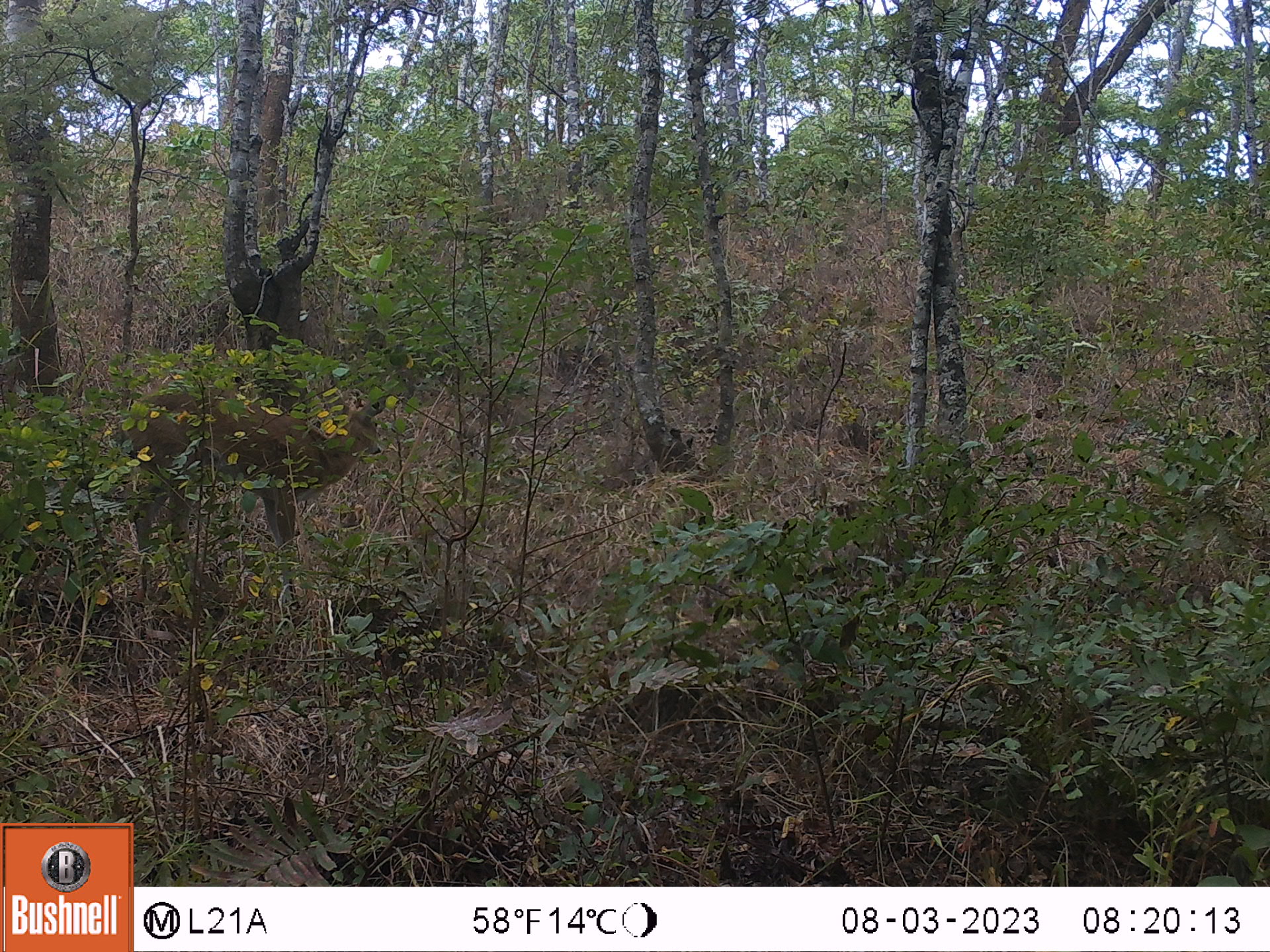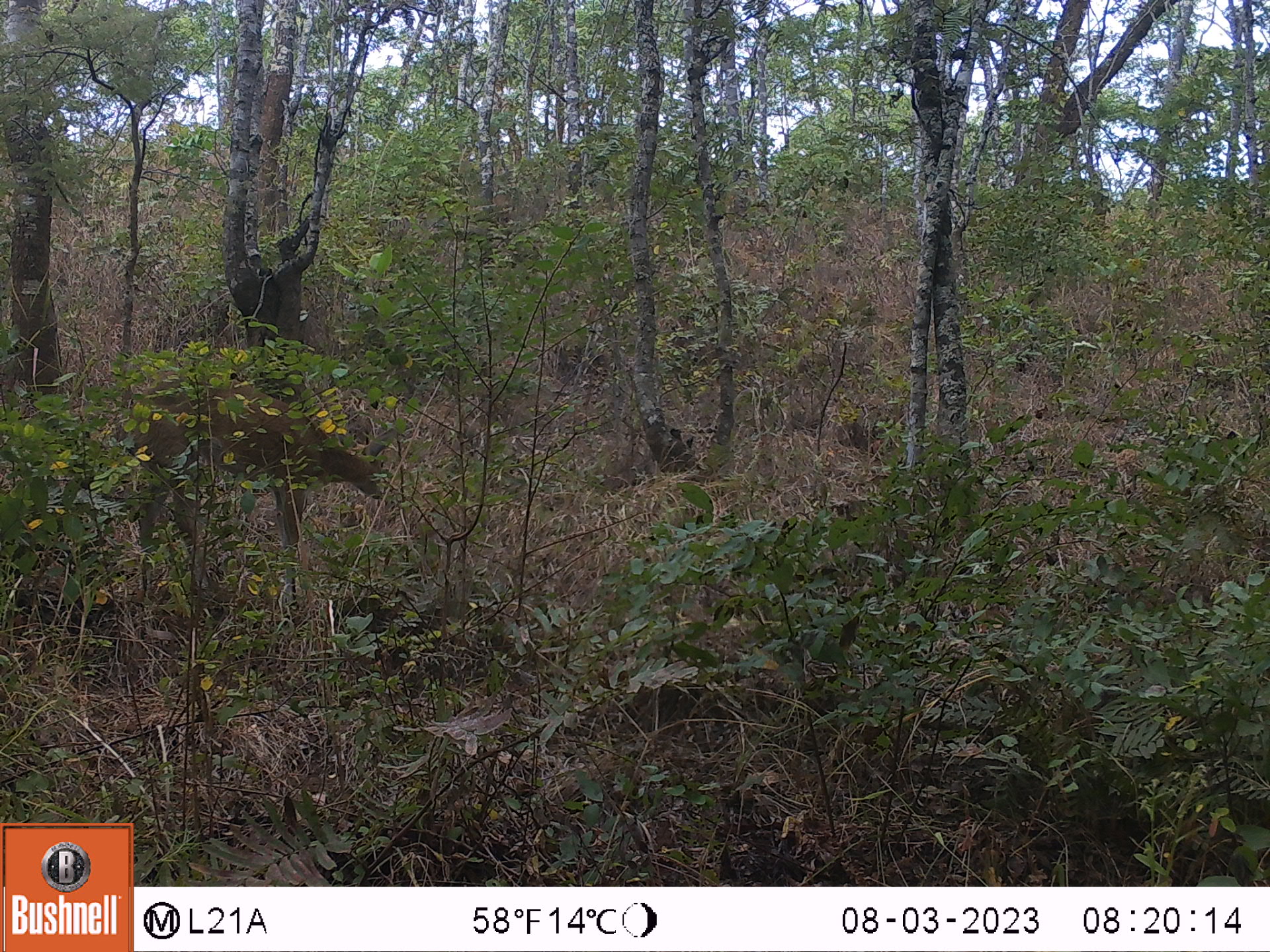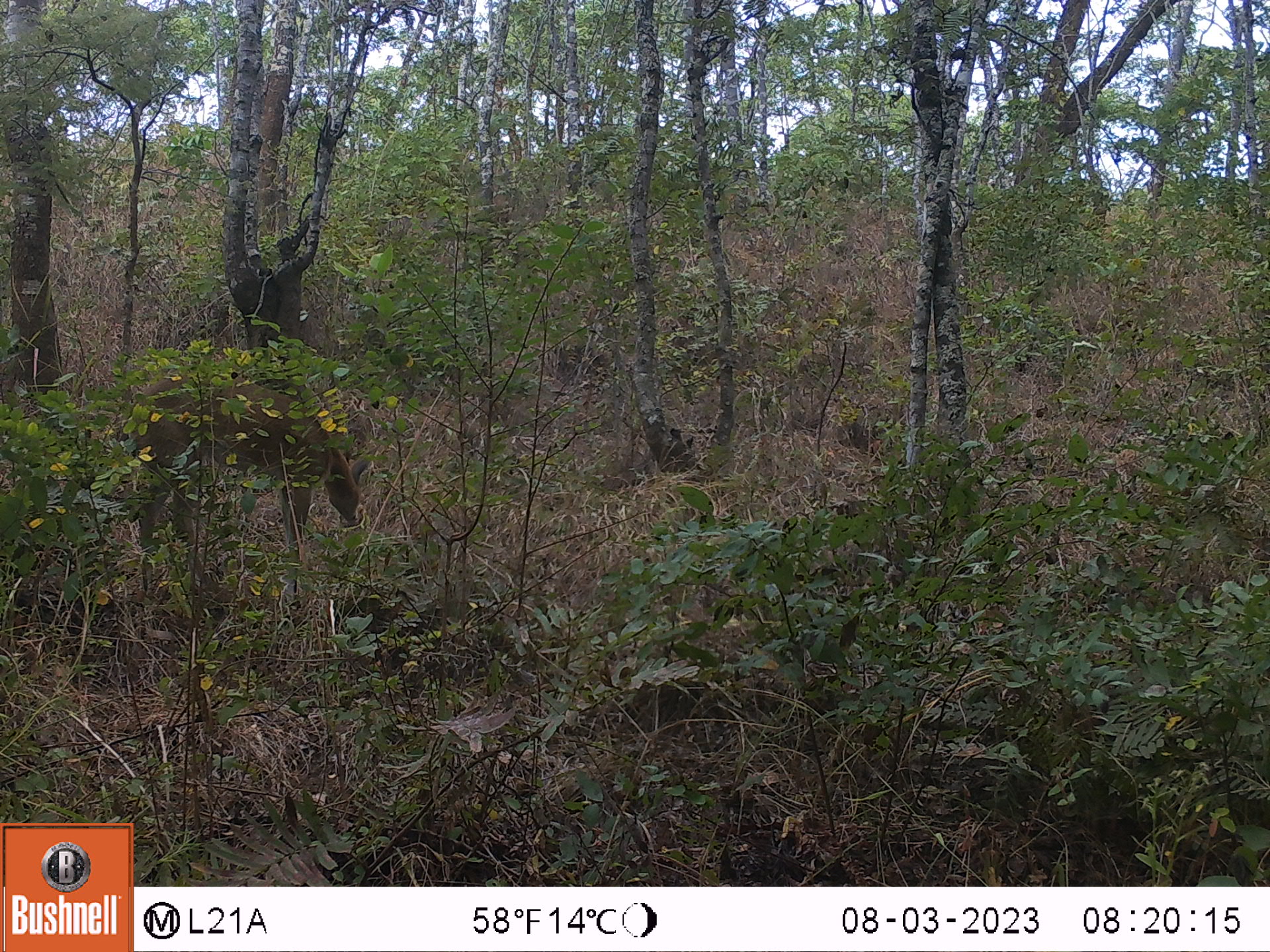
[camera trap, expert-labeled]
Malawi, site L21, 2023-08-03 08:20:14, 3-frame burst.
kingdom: Animalia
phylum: Chordata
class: Mammalia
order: Artiodactyla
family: Bovidae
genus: Sylvicapra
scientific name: Sylvicapra grimmia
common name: common duiker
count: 1